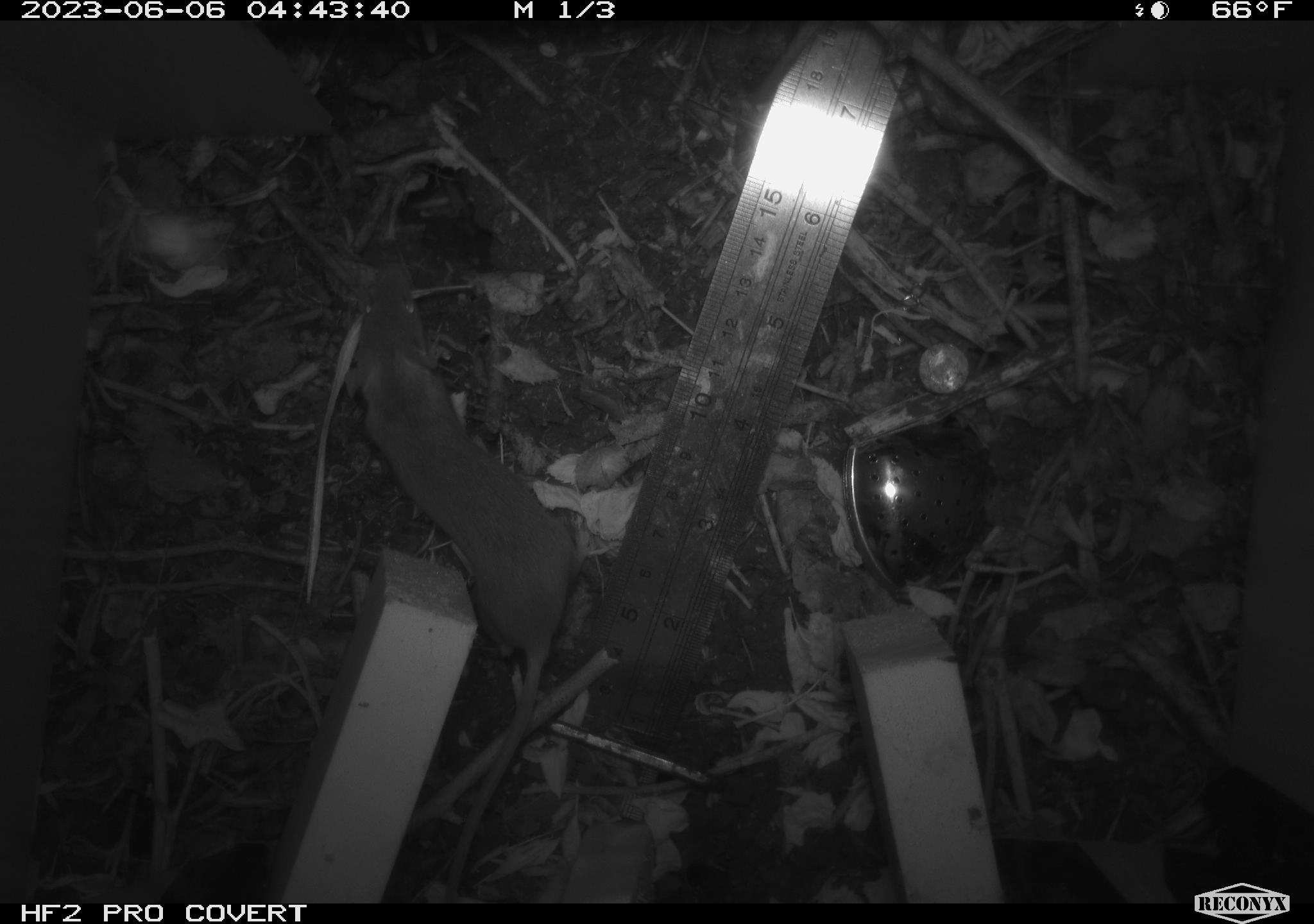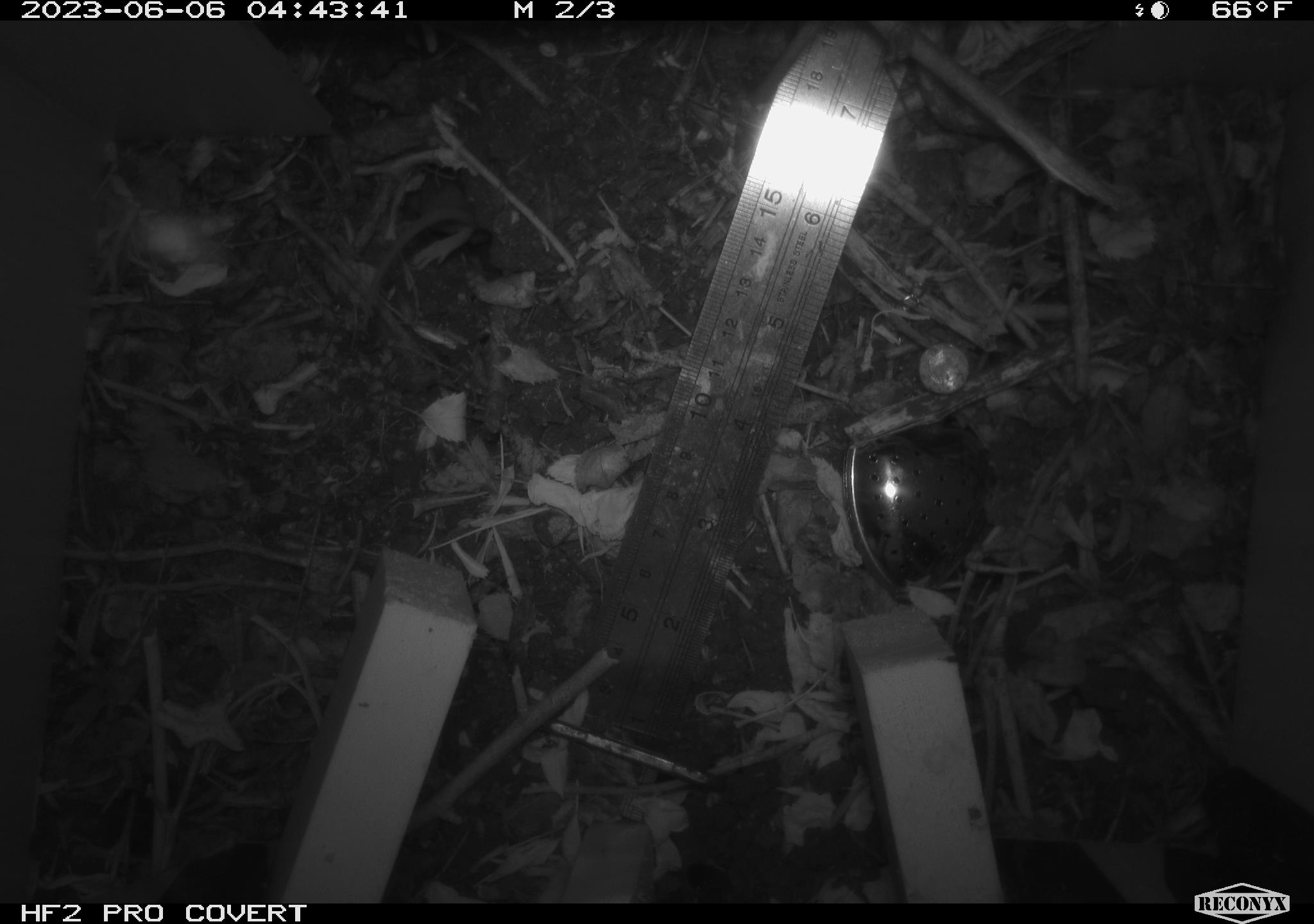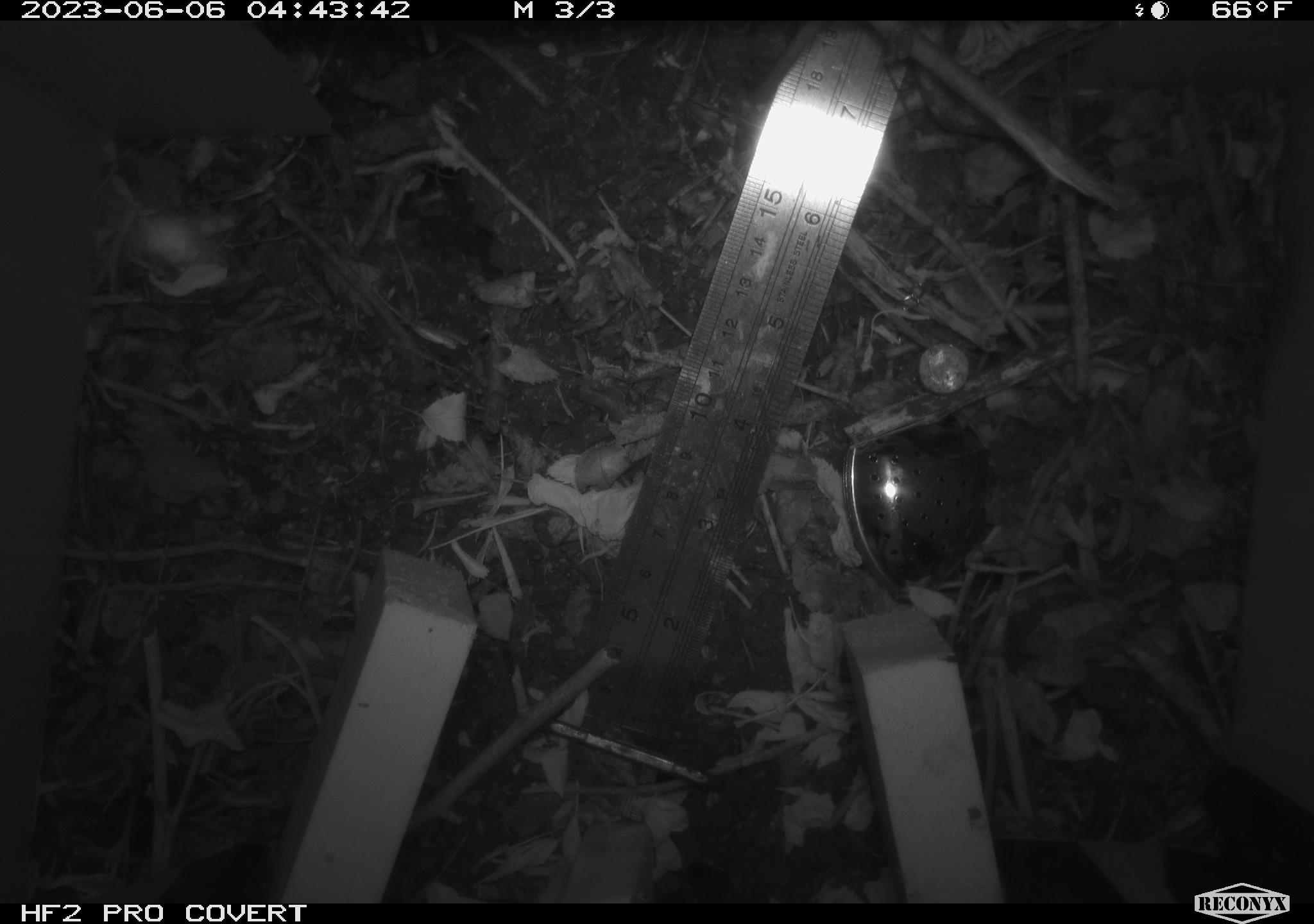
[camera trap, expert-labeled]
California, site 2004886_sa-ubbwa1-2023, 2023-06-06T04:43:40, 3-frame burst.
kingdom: Animalia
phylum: Chordata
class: Mammalia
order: Rodentia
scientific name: Rodentia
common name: rodent